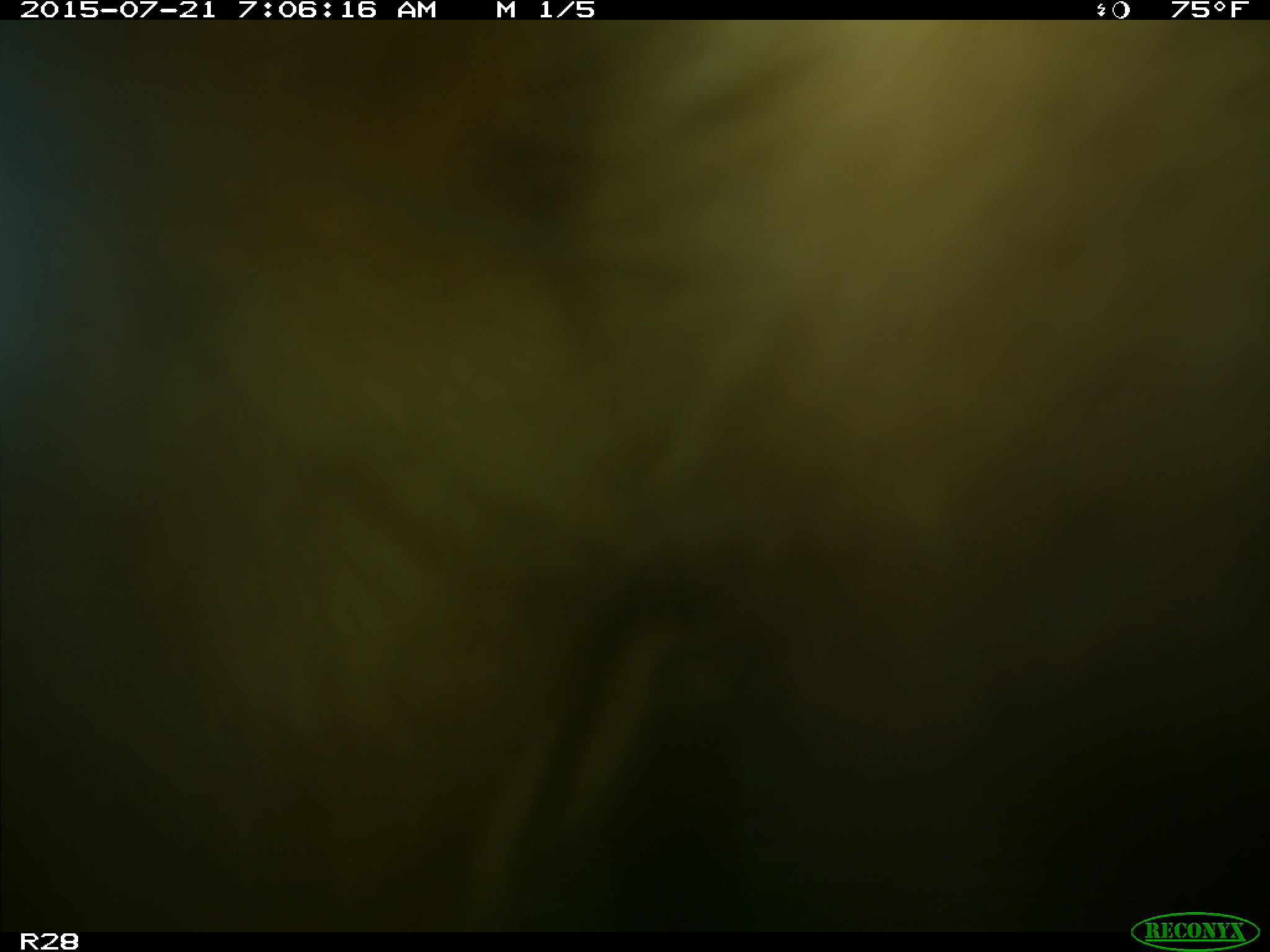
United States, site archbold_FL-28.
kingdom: Animalia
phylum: Chordata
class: Mammalia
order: Artiodactyla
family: Bovidae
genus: Bos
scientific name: Bos taurus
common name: domestic cow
Bos taurus (domestic cow).